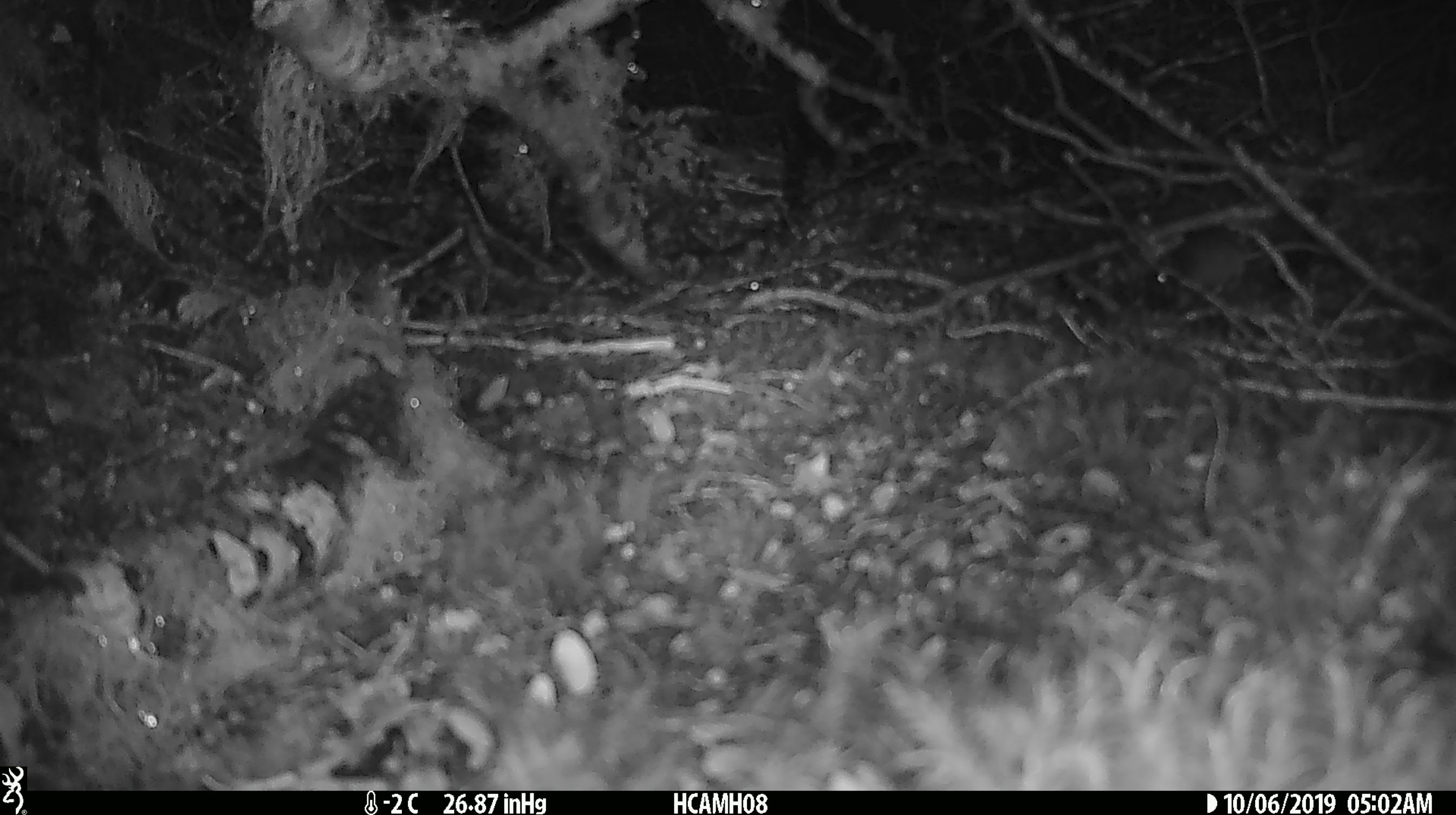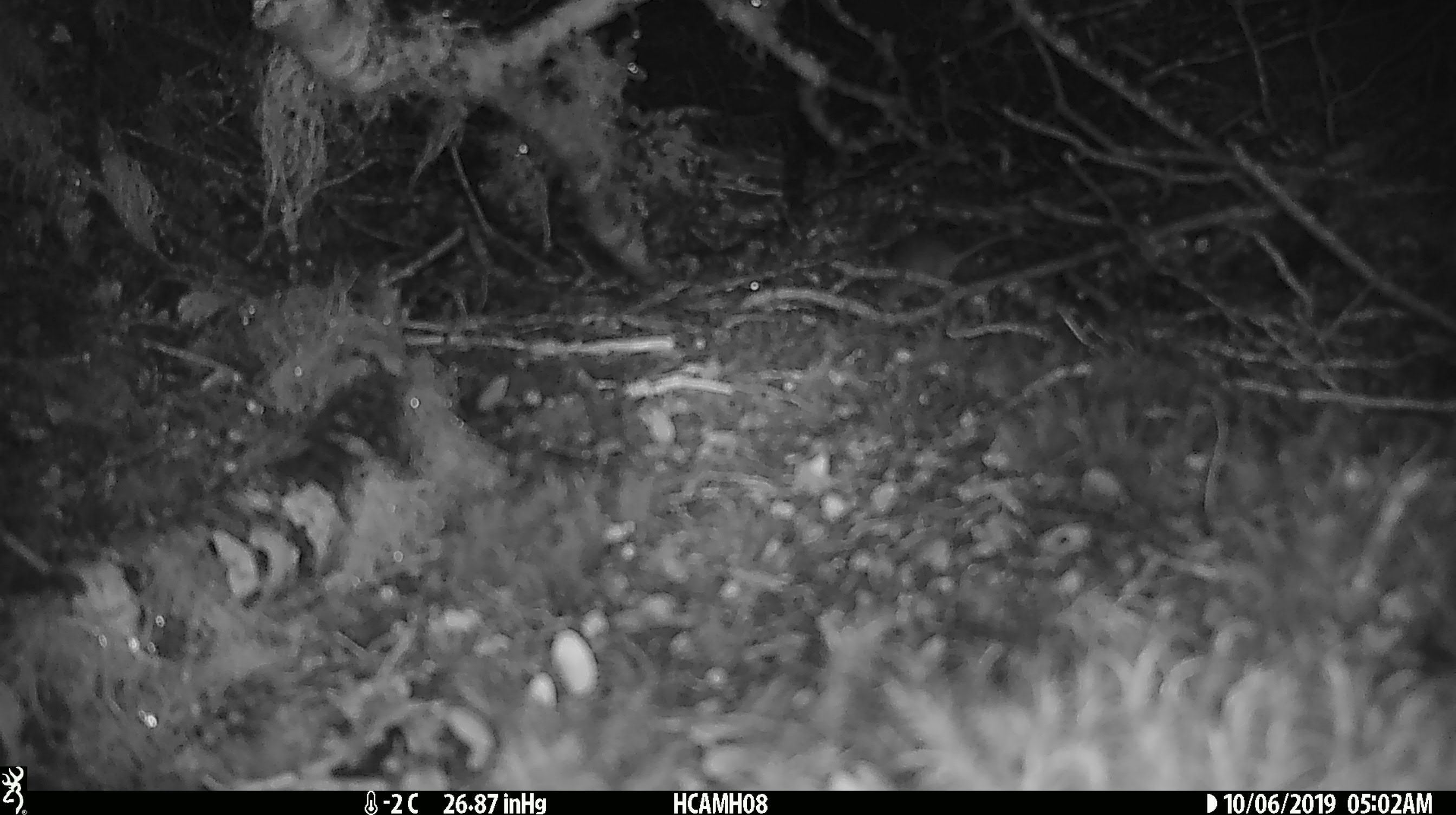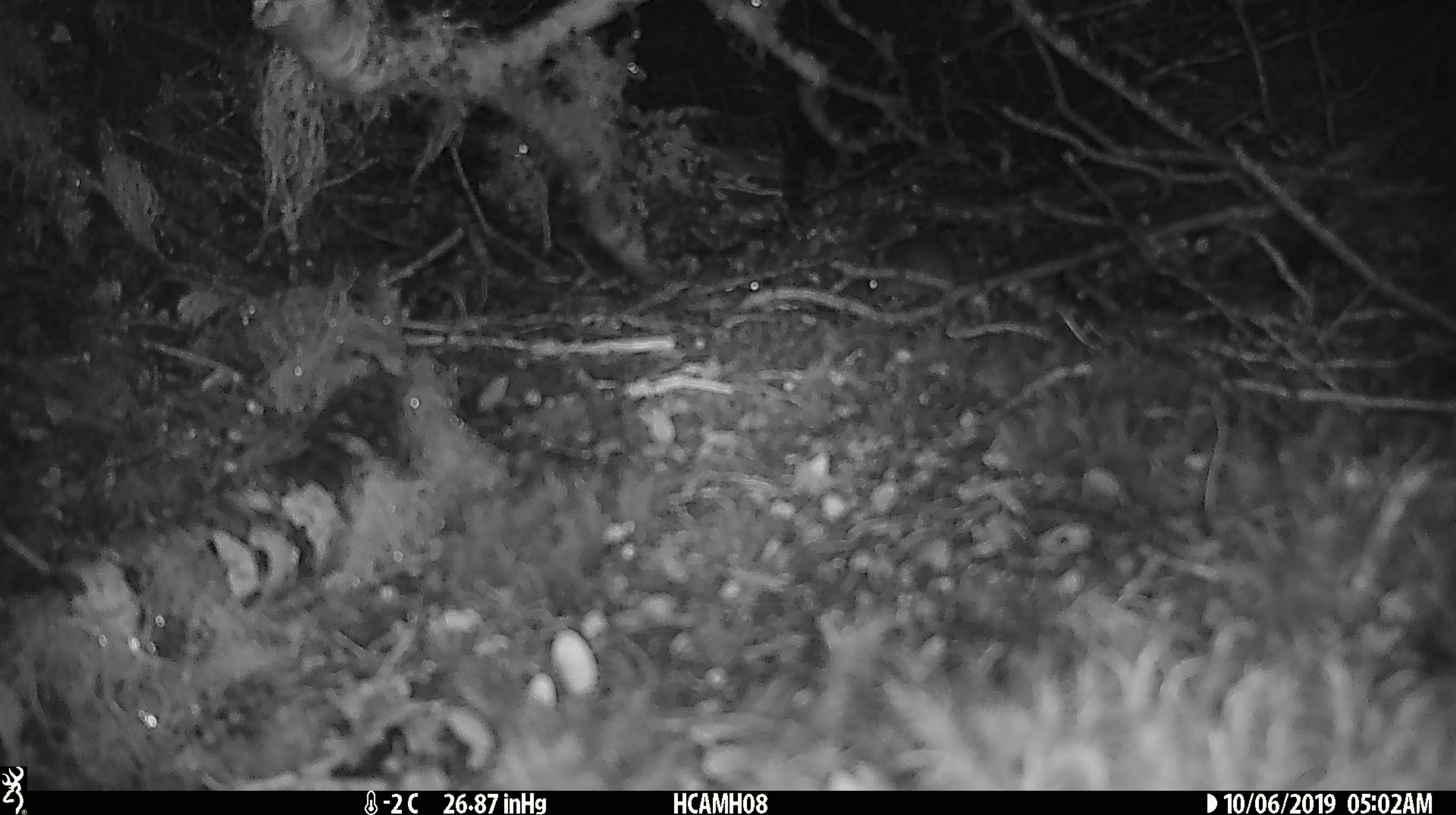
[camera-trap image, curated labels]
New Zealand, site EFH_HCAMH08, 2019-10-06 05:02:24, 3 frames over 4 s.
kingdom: Animalia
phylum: Chordata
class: Mammalia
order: Rodentia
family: Muridae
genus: Mus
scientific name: Mus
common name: mouse